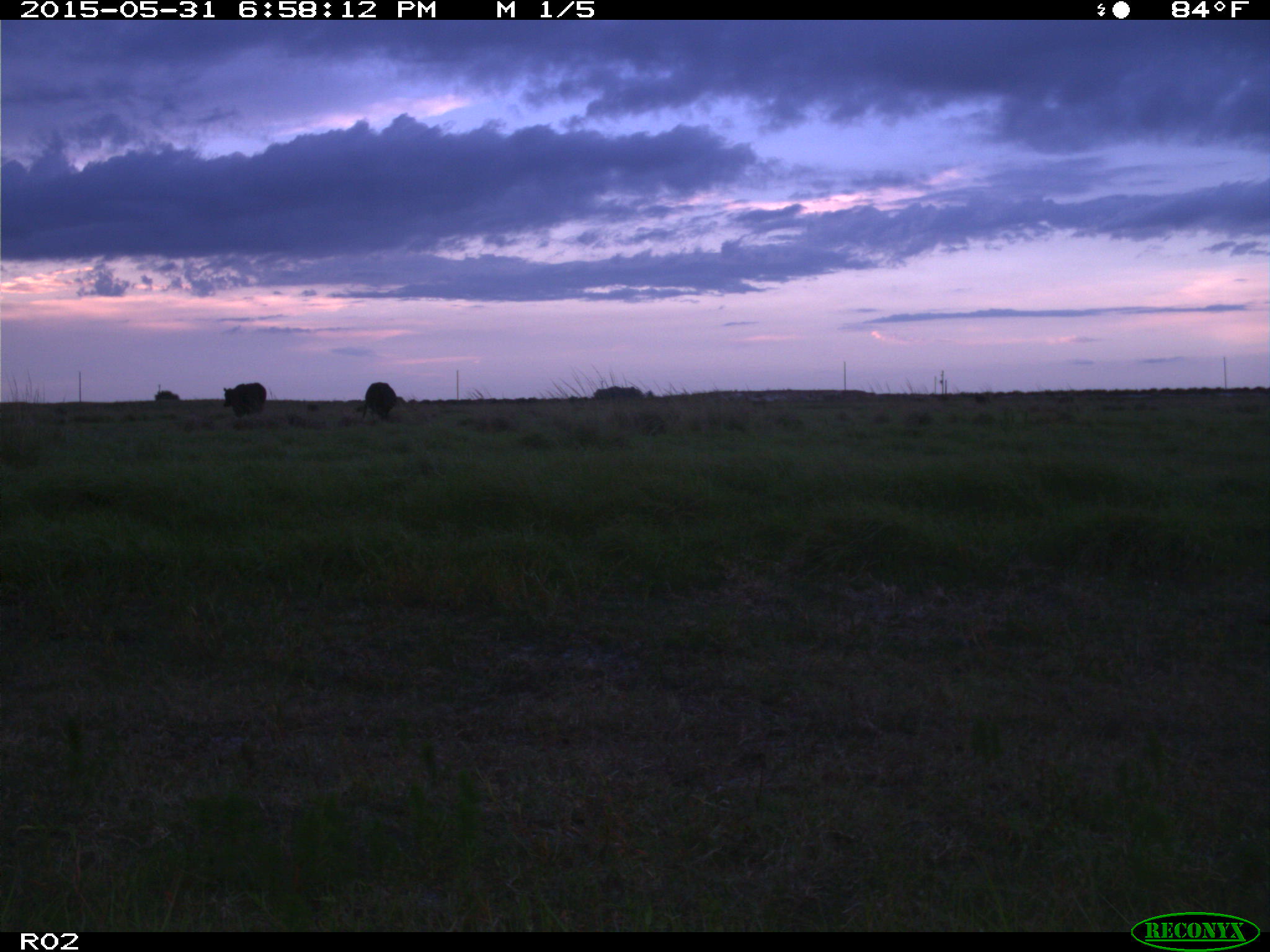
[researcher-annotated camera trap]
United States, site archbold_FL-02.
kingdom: Animalia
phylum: Chordata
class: Mammalia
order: Artiodactyla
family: Bovidae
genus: Bos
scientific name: Bos taurus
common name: domestic cow